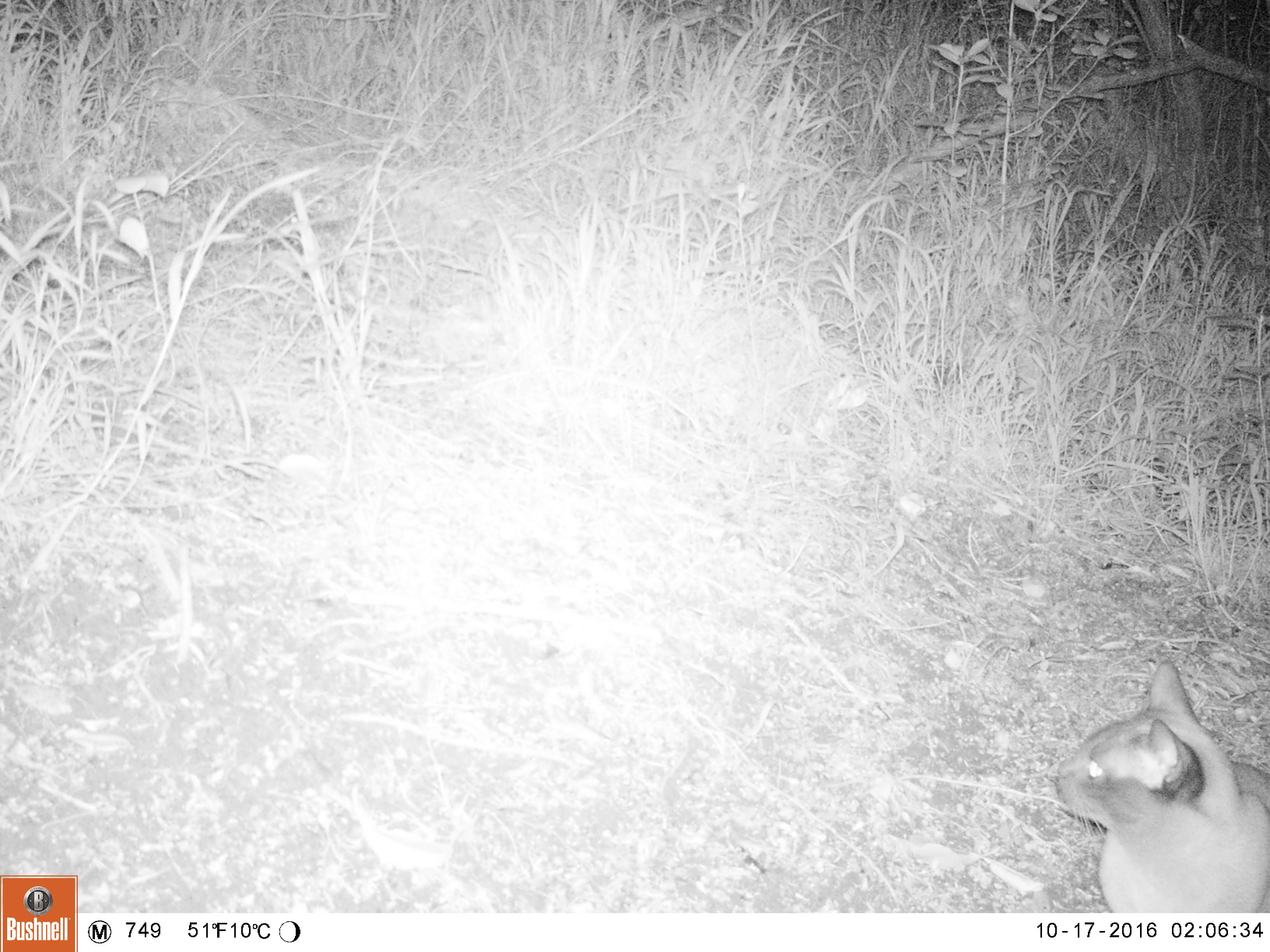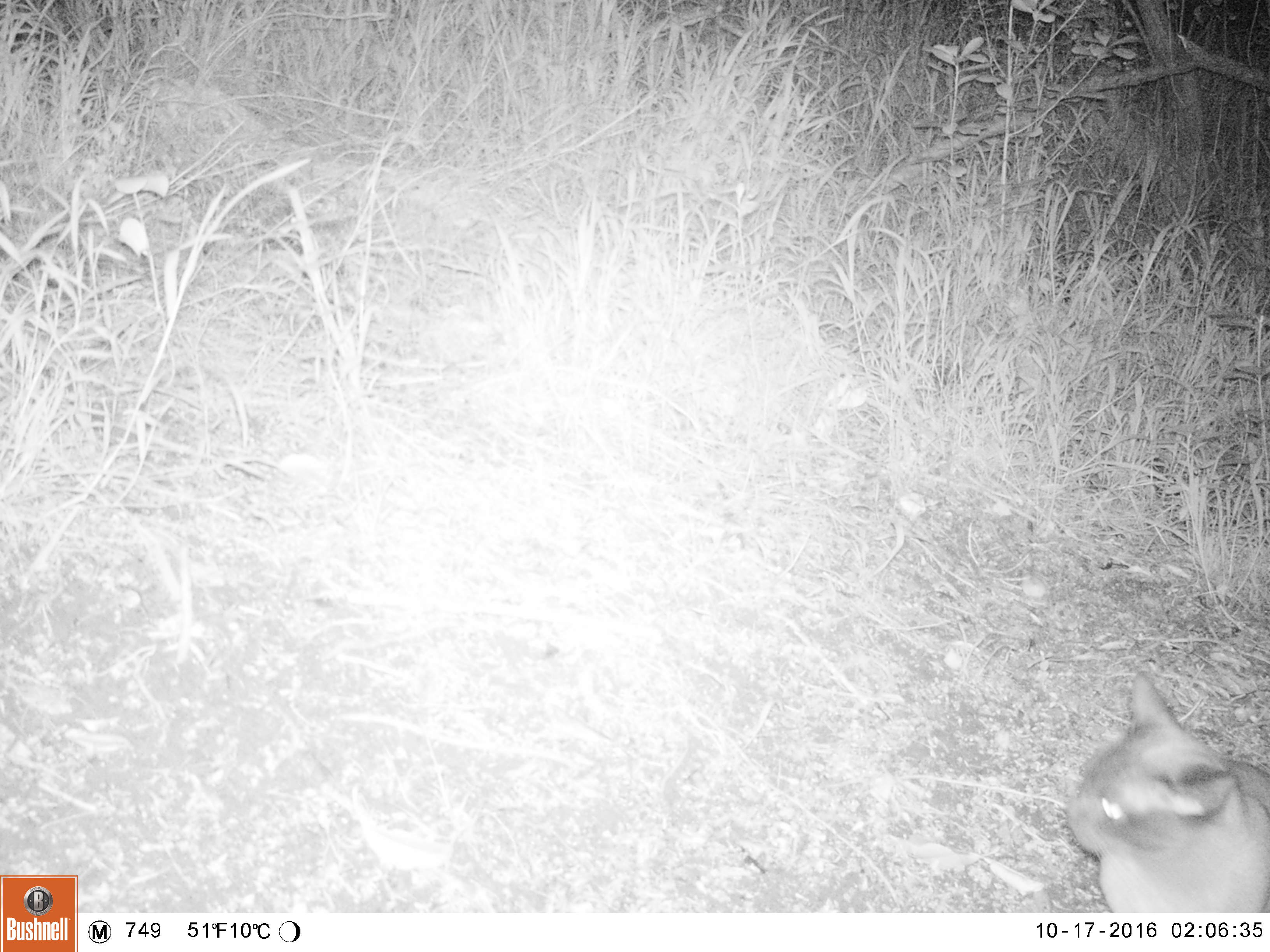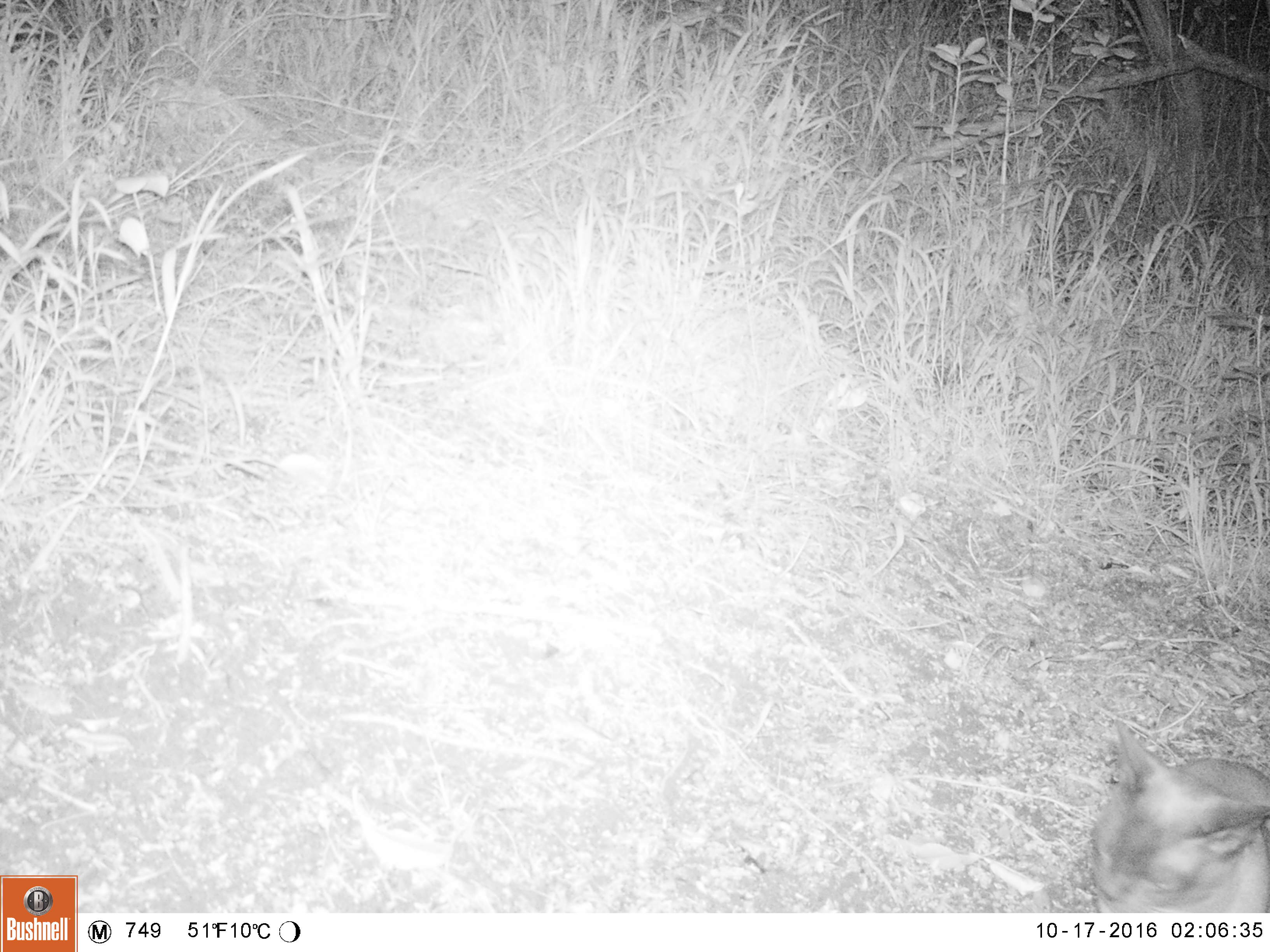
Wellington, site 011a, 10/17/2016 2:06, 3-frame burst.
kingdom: Animalia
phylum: Chordata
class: Mammalia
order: Carnivora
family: Felidae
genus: Felis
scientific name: Felis catus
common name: cat